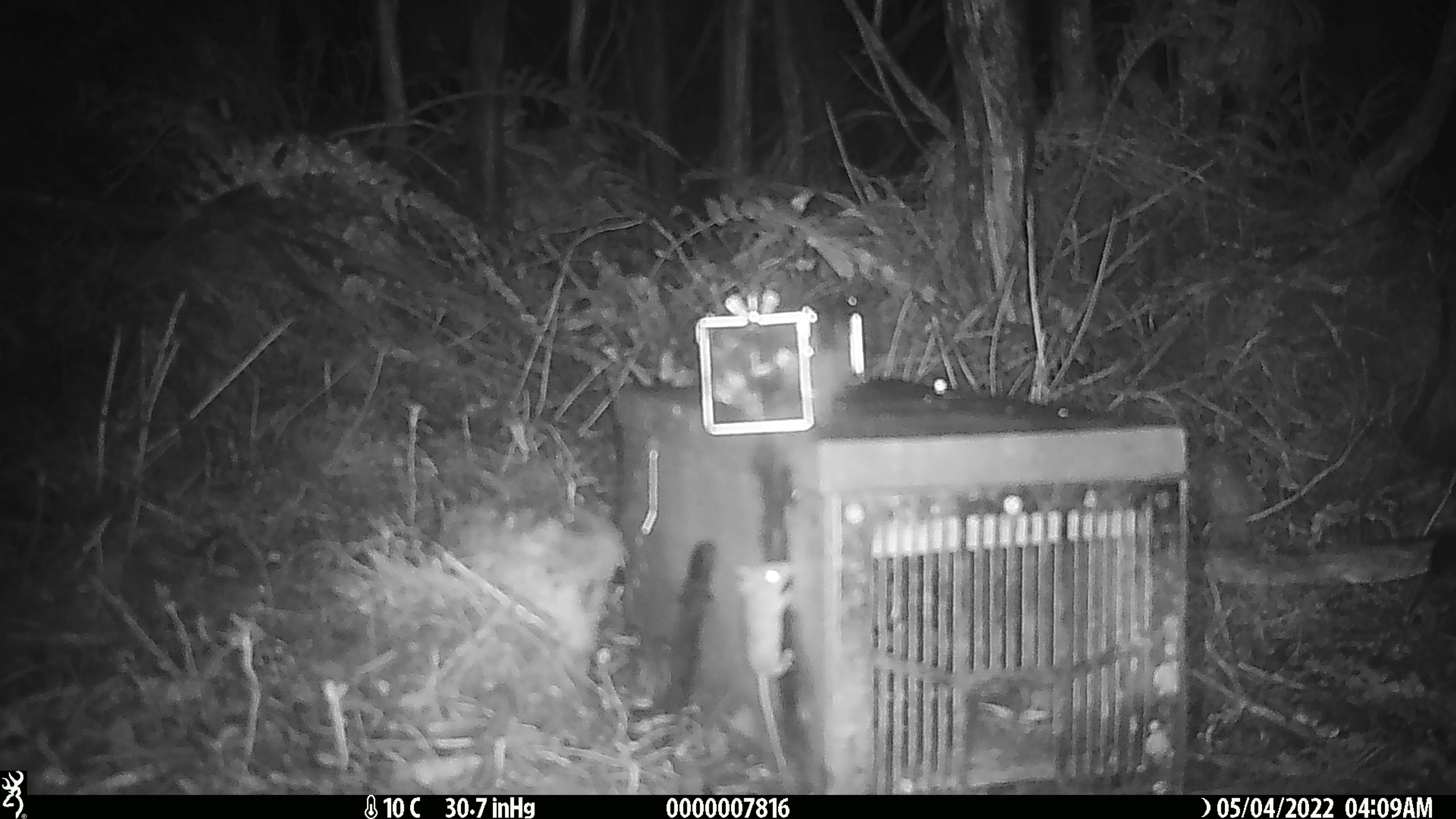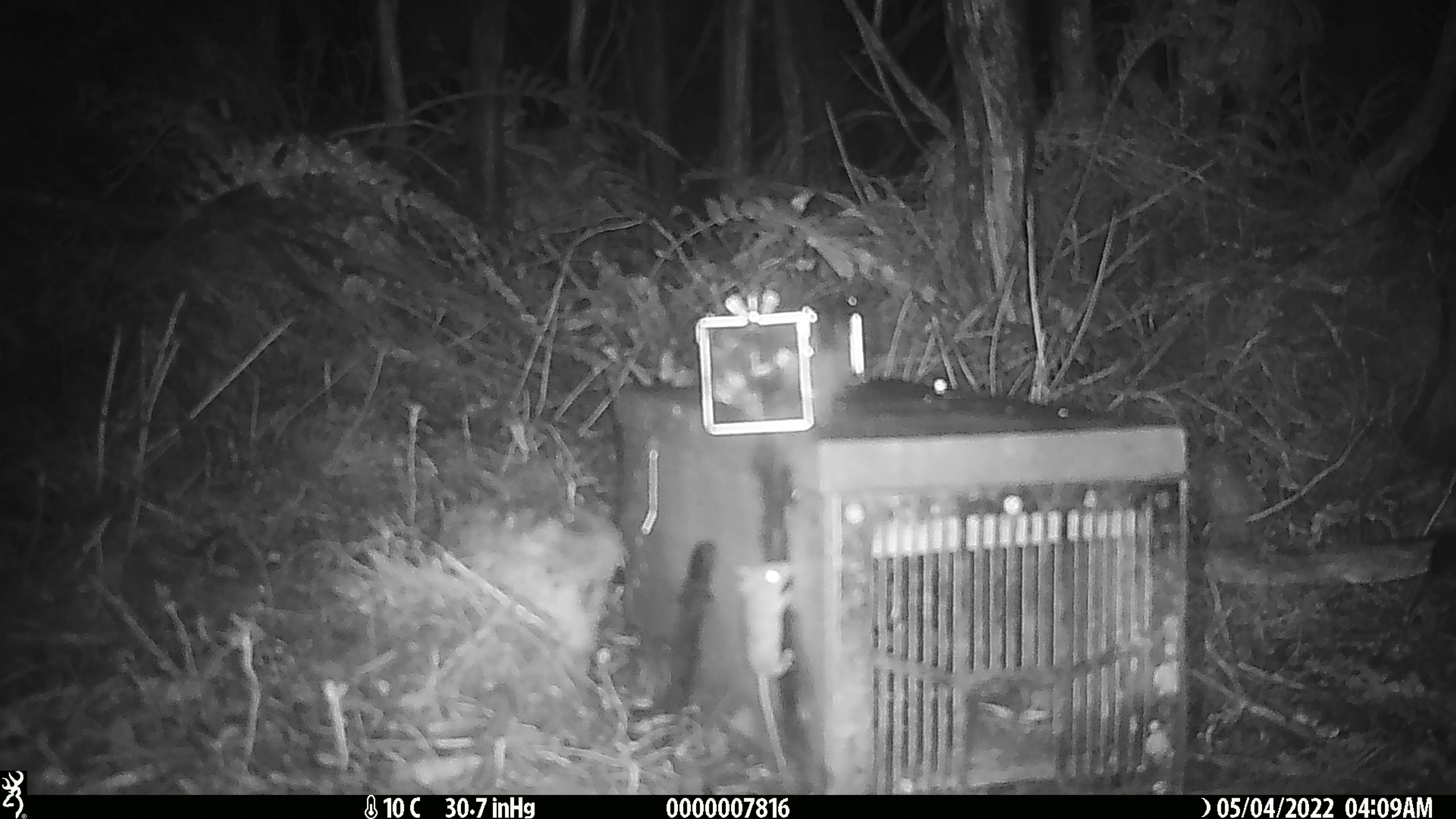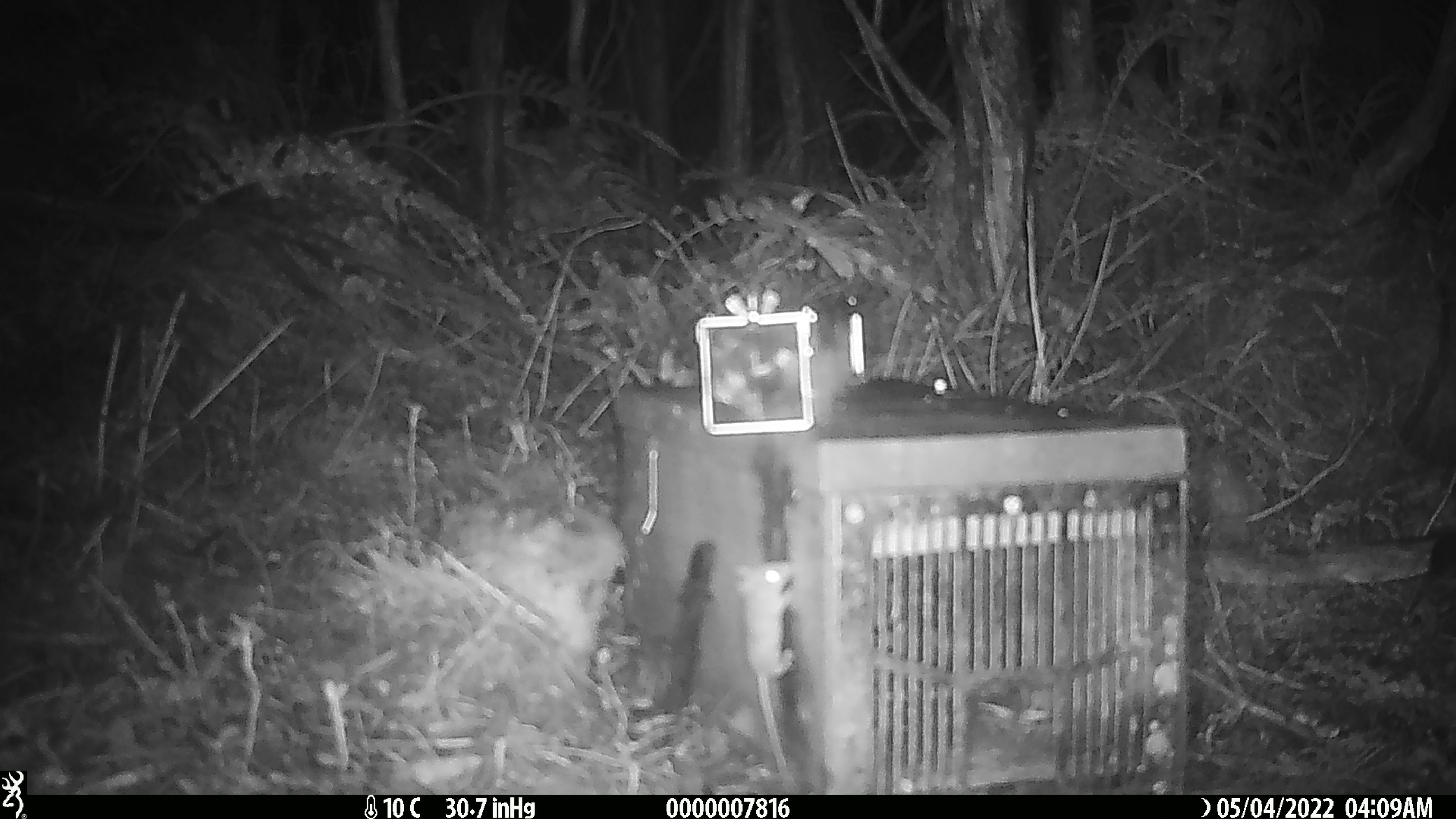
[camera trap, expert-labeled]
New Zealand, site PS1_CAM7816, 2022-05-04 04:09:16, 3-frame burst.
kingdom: Animalia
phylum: Chordata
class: Mammalia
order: Rodentia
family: Muridae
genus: Mus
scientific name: Mus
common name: mouse